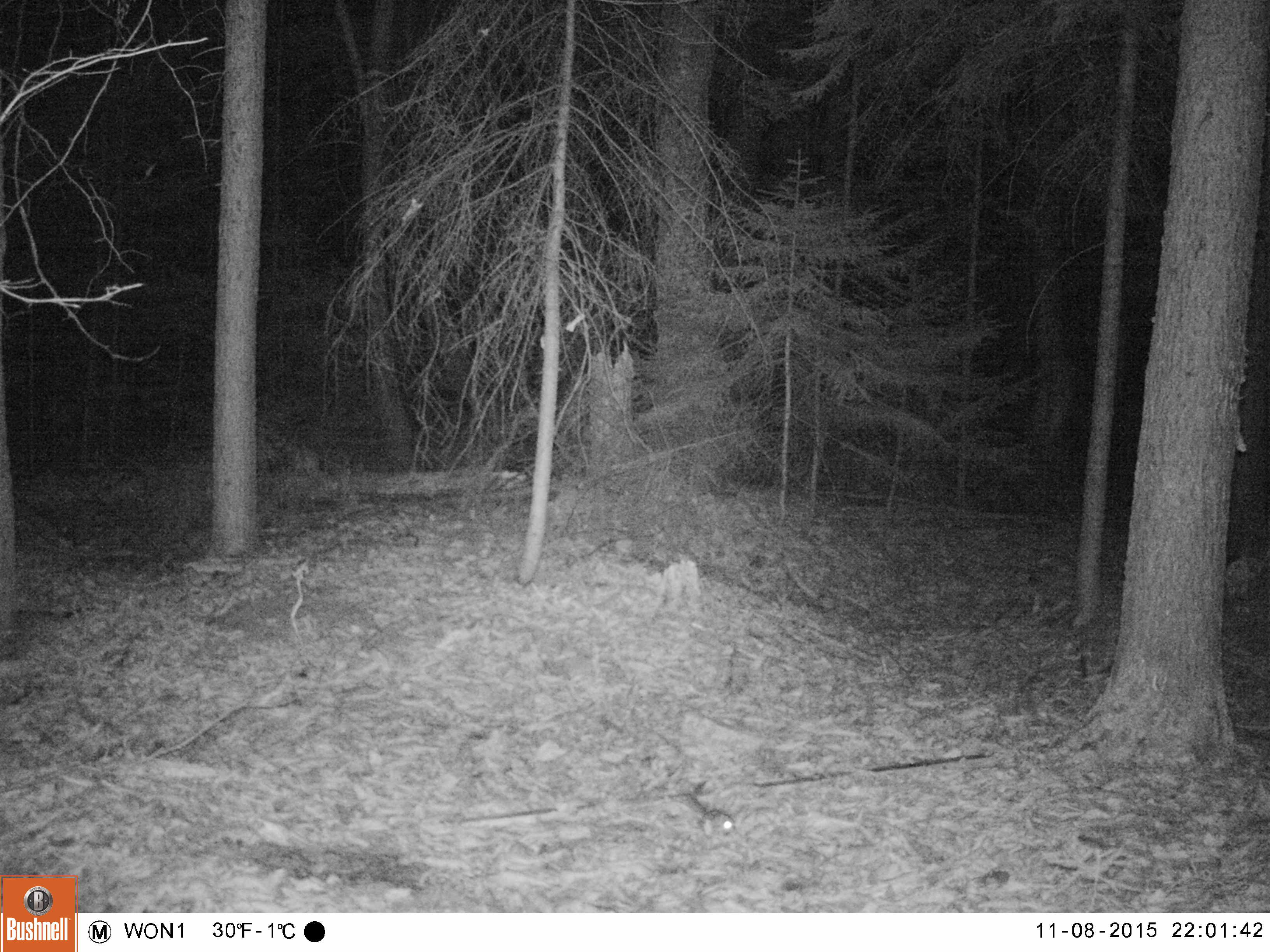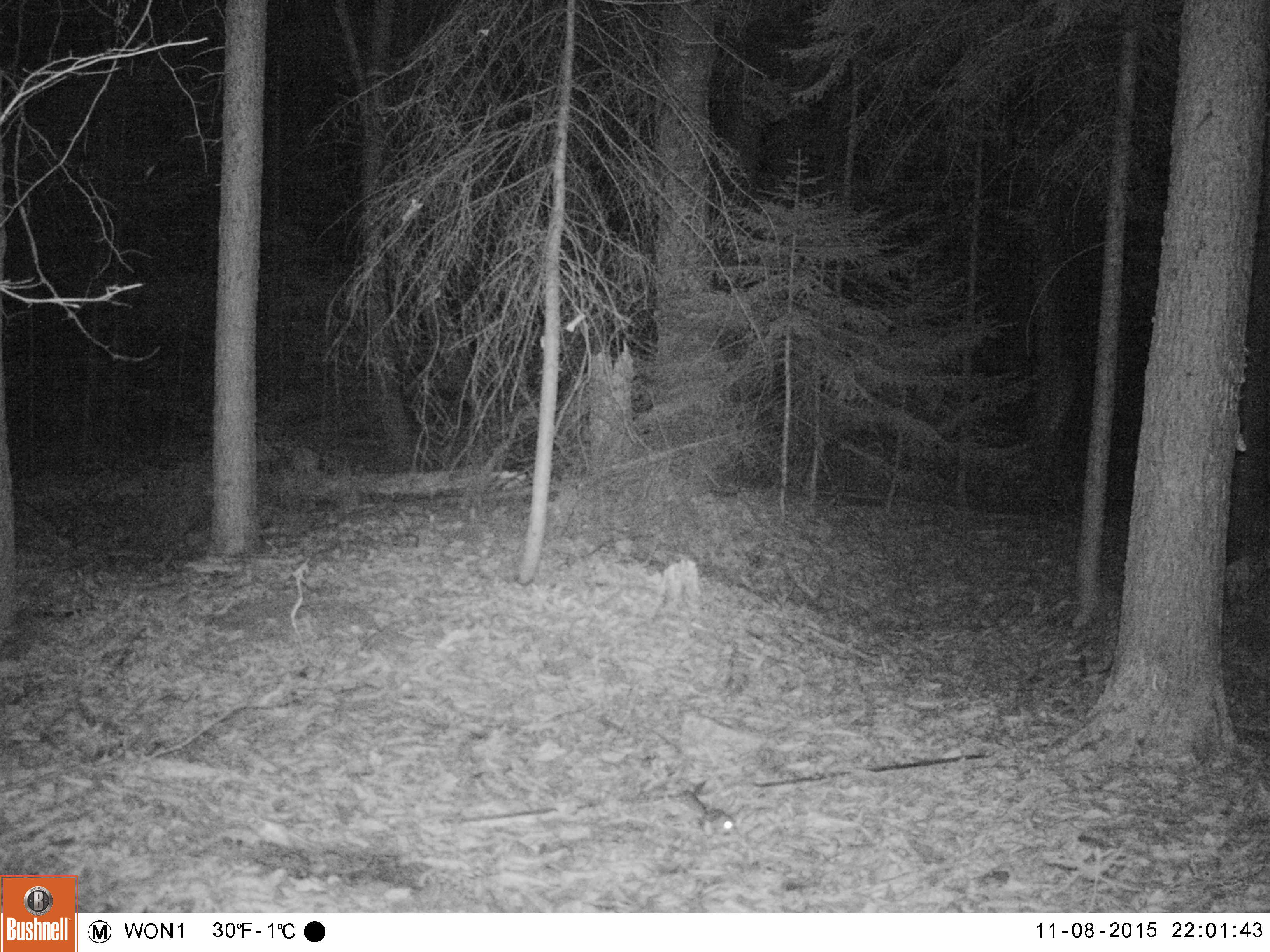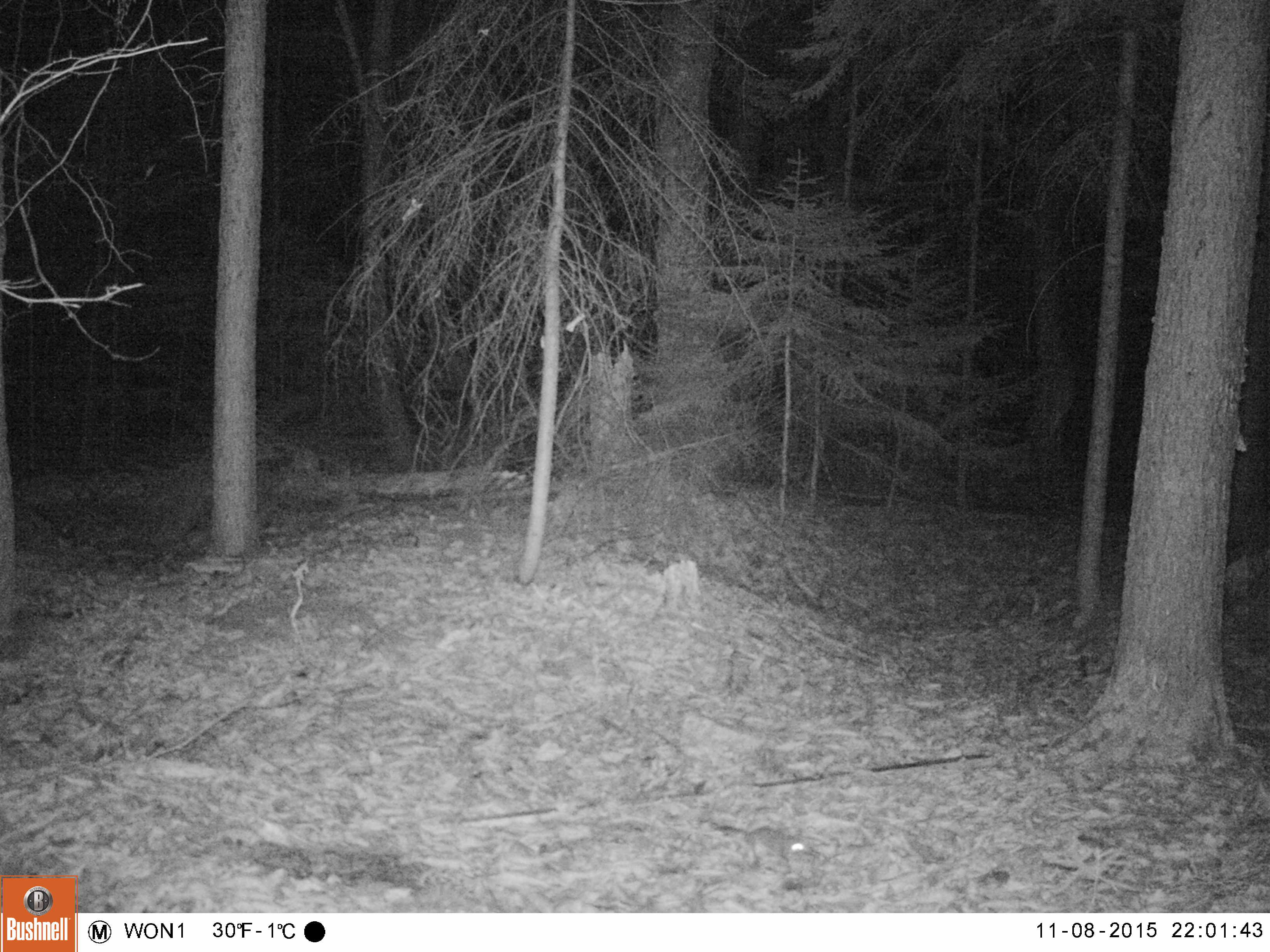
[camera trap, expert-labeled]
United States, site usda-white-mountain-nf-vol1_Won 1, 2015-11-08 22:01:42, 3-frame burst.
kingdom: Animalia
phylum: Chordata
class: Mammalia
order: Rodentia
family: Sciuridae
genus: Glaucomys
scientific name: Glaucomys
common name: flying squirrel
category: flying squirrel sp.